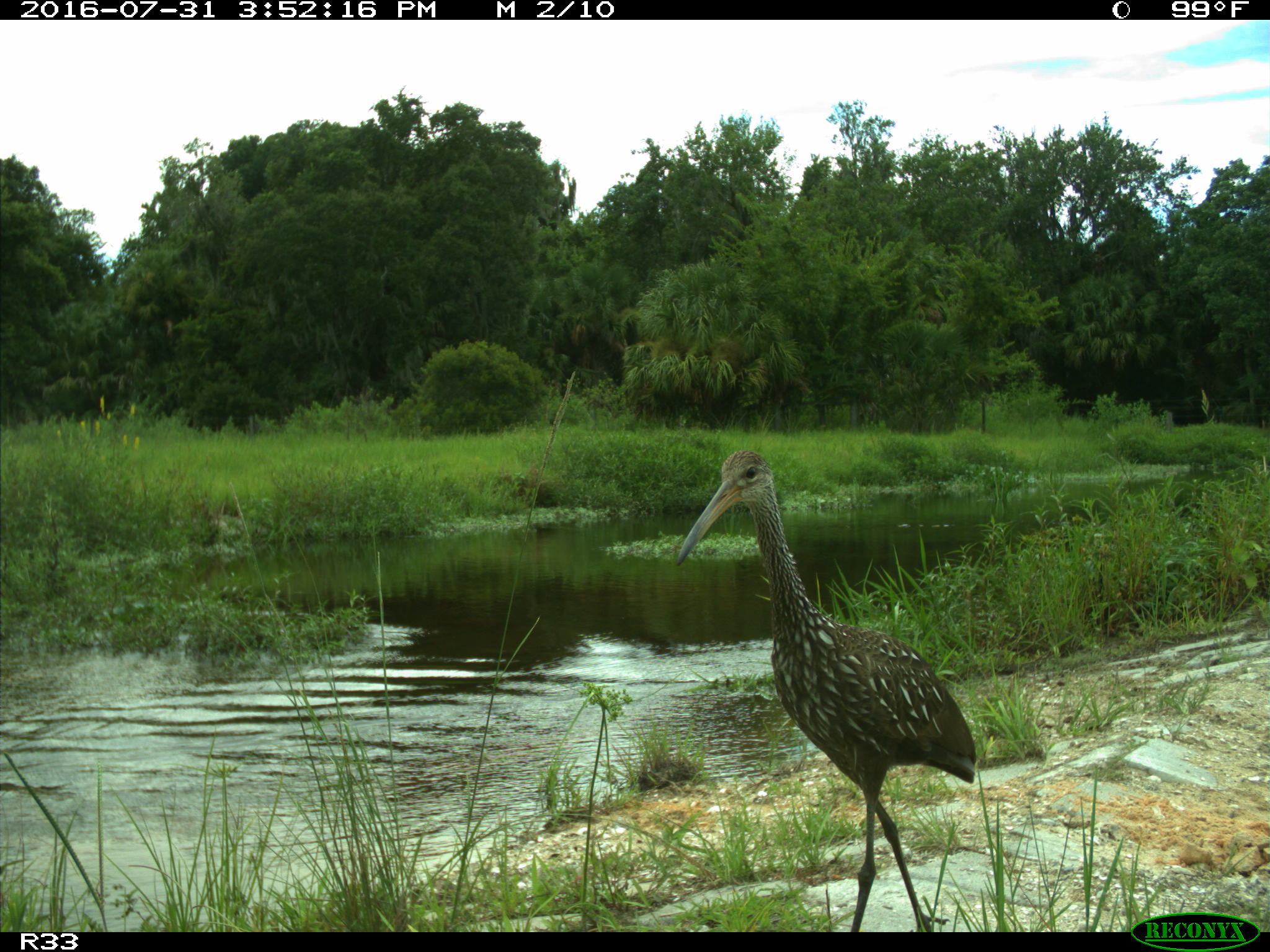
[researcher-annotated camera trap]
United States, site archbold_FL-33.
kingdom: Animalia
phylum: Chordata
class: Aves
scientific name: Aves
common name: birds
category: unidentified bird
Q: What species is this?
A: Unidentified bird (birds) (Aves).